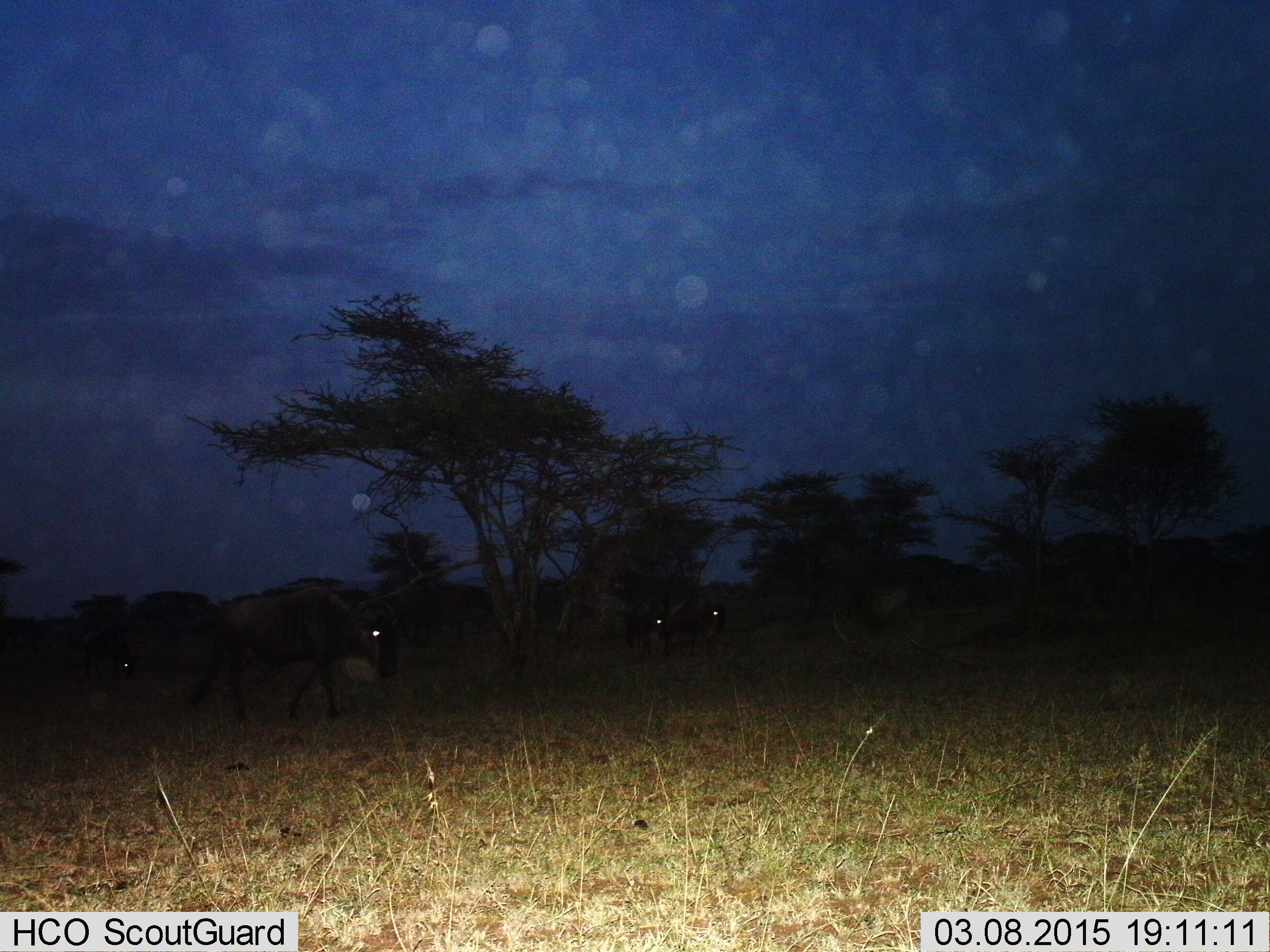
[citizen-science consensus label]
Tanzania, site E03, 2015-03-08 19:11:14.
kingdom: Animalia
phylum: Chordata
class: Mammalia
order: Artiodactyla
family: Bovidae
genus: Connochaetes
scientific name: Connochaetes taurinus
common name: blue wildebeest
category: wildebeest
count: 4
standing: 30%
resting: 0%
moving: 100%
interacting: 0%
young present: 10%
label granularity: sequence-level